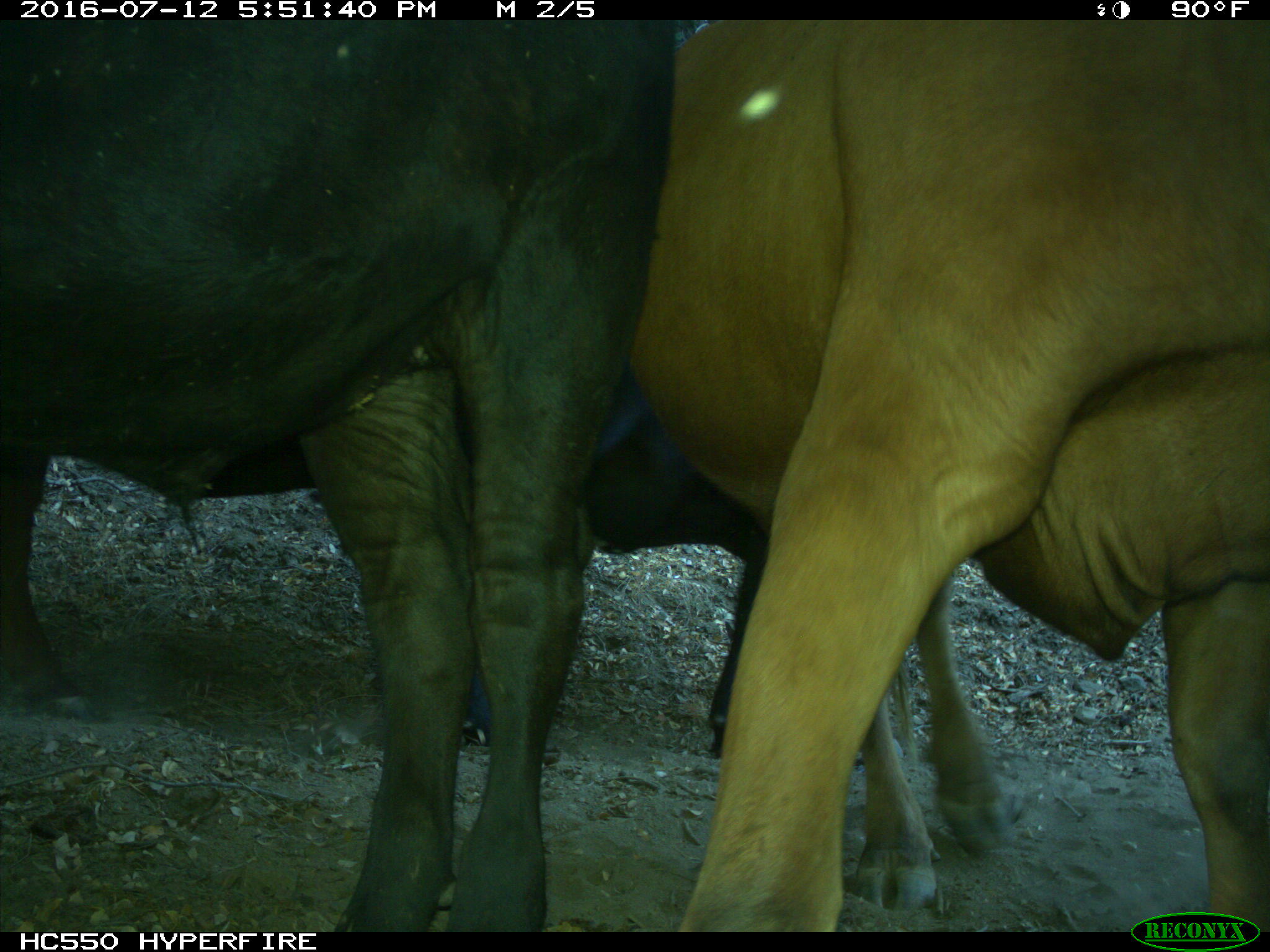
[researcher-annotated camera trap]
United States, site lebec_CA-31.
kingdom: Animalia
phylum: Chordata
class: Mammalia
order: Artiodactyla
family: Bovidae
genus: Bos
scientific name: Bos taurus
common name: domestic cow